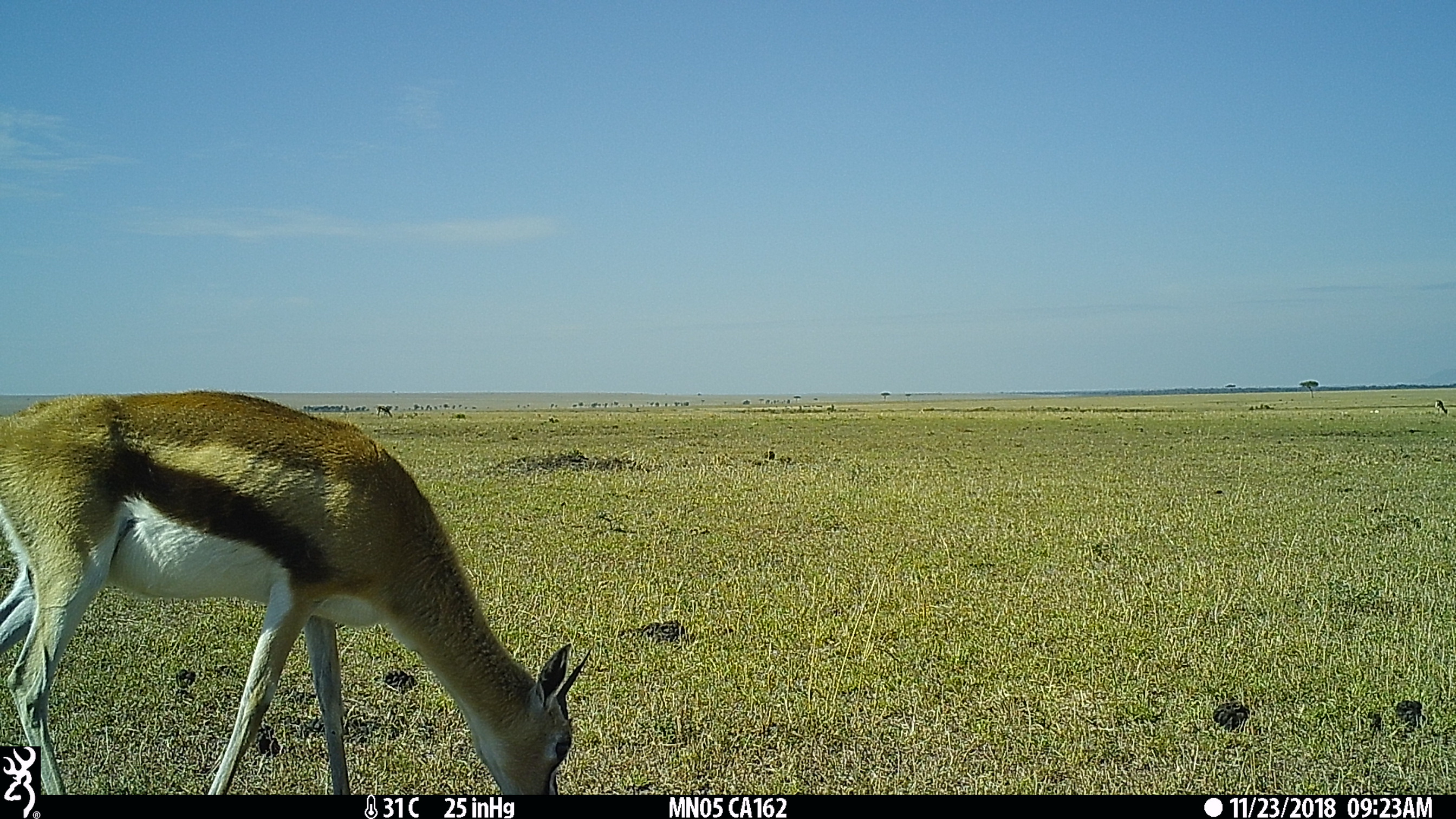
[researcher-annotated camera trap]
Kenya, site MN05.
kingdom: Animalia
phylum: Chordata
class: Mammalia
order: Artiodactyla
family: Bovidae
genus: Eudorcas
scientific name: Eudorcas thomsonii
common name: thomon's gazelle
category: gazelle thomsons